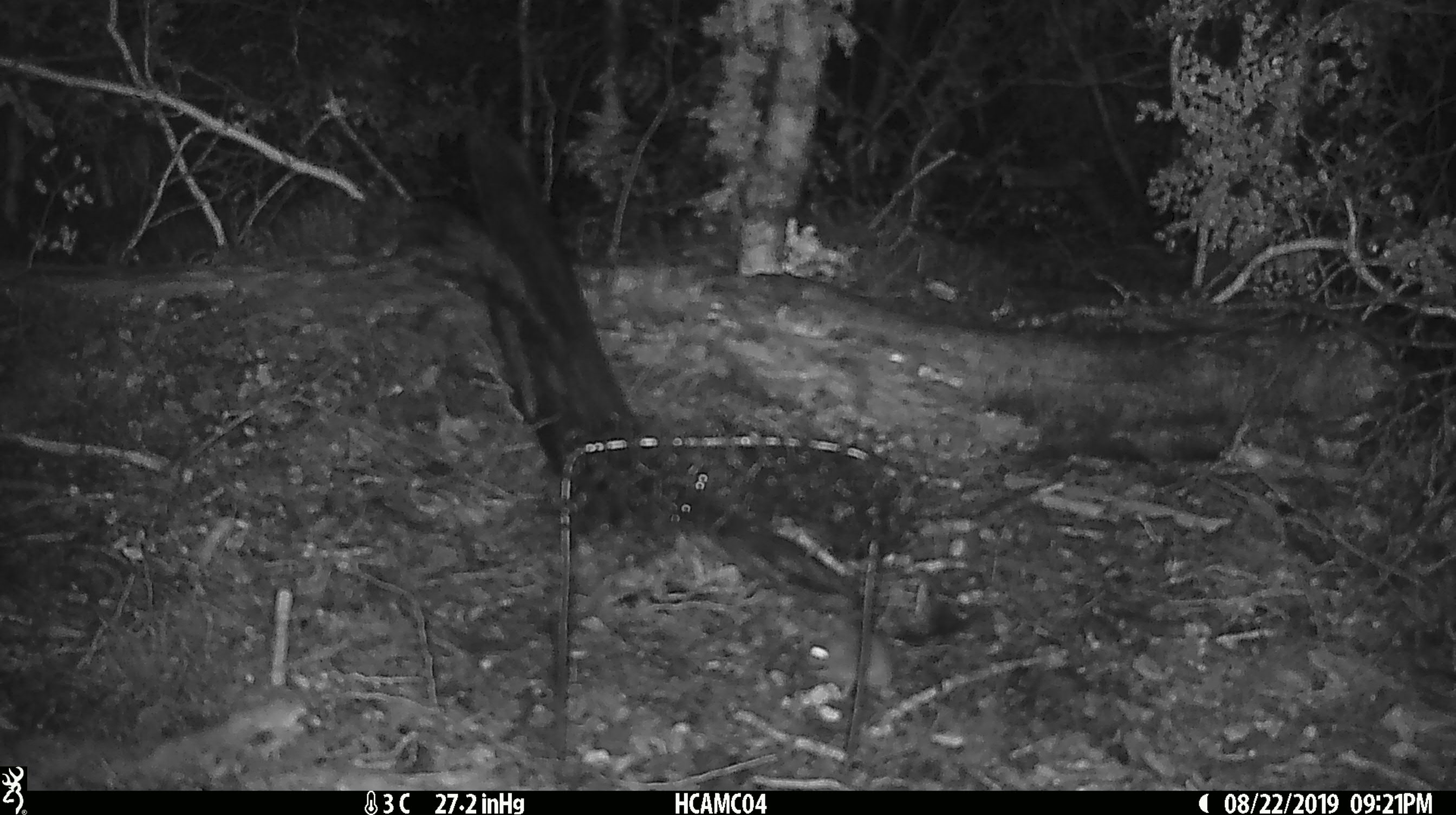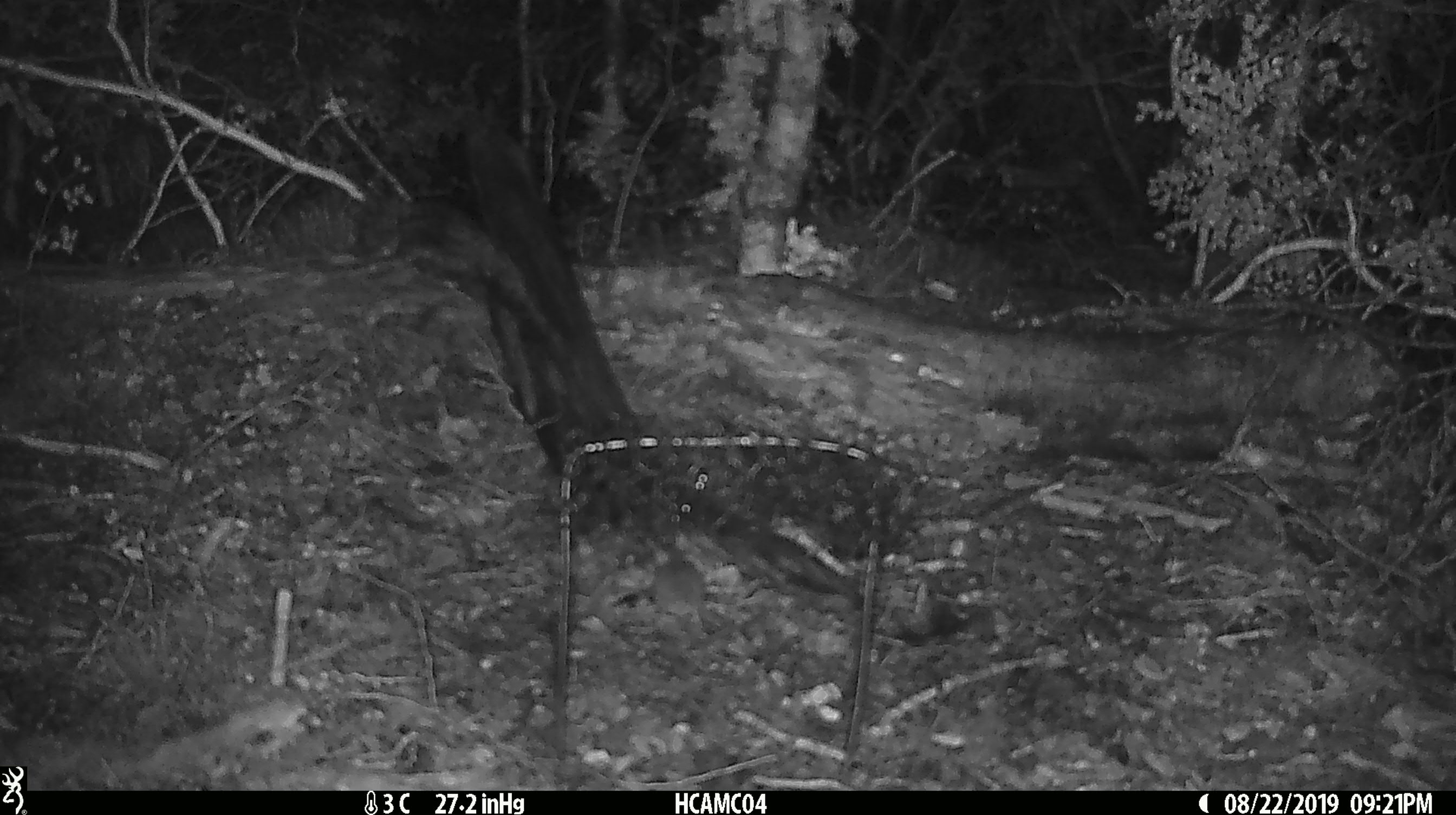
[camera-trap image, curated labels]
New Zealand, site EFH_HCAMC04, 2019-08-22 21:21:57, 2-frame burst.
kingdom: Animalia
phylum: Chordata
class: Mammalia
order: Rodentia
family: Muridae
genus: Mus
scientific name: Mus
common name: mouse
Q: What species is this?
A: Mouse (Mus).